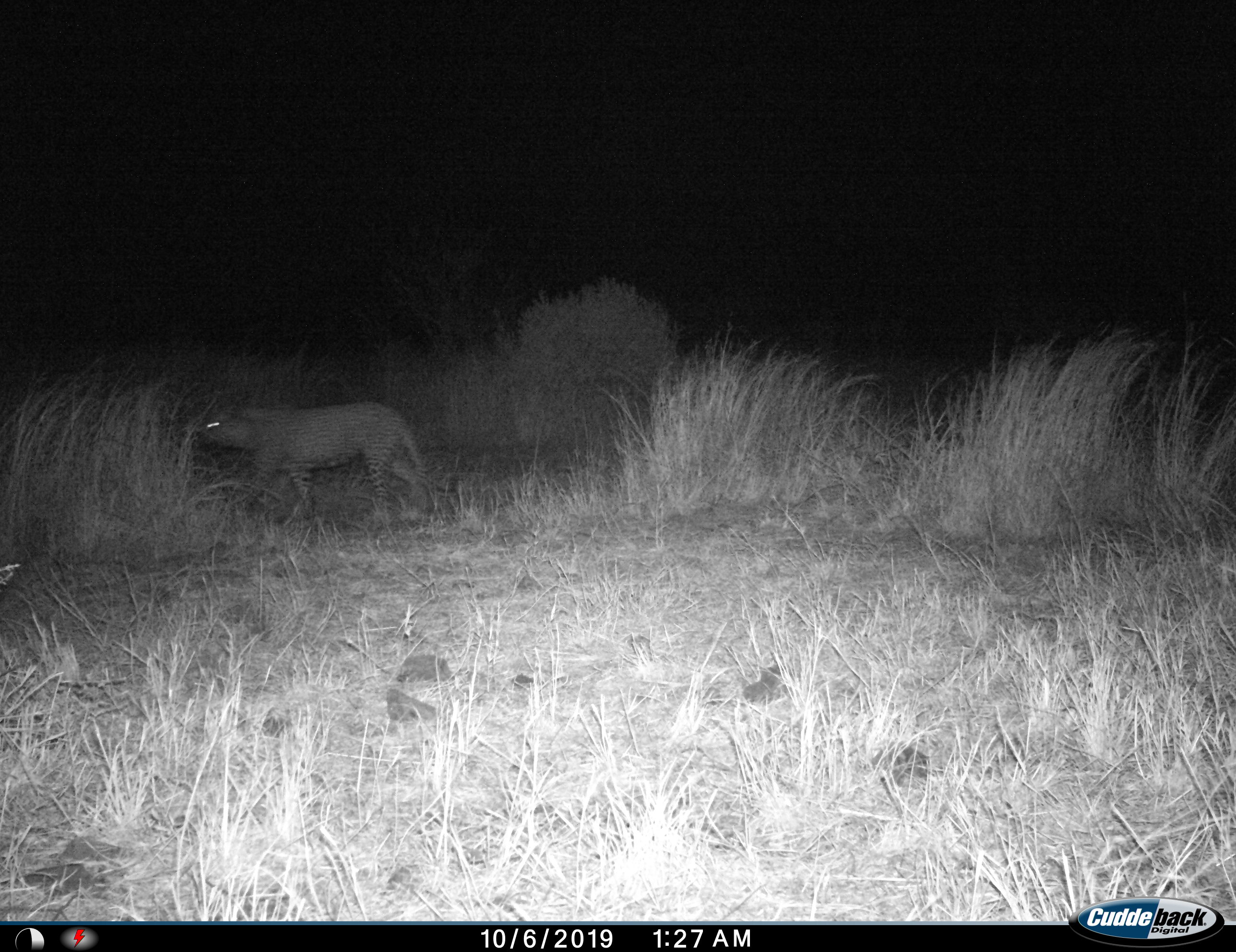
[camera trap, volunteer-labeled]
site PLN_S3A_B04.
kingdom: Animalia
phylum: Chordata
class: Mammalia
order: Carnivora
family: Felidae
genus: Panthera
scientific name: Panthera pardus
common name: leopard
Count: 1.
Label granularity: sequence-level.